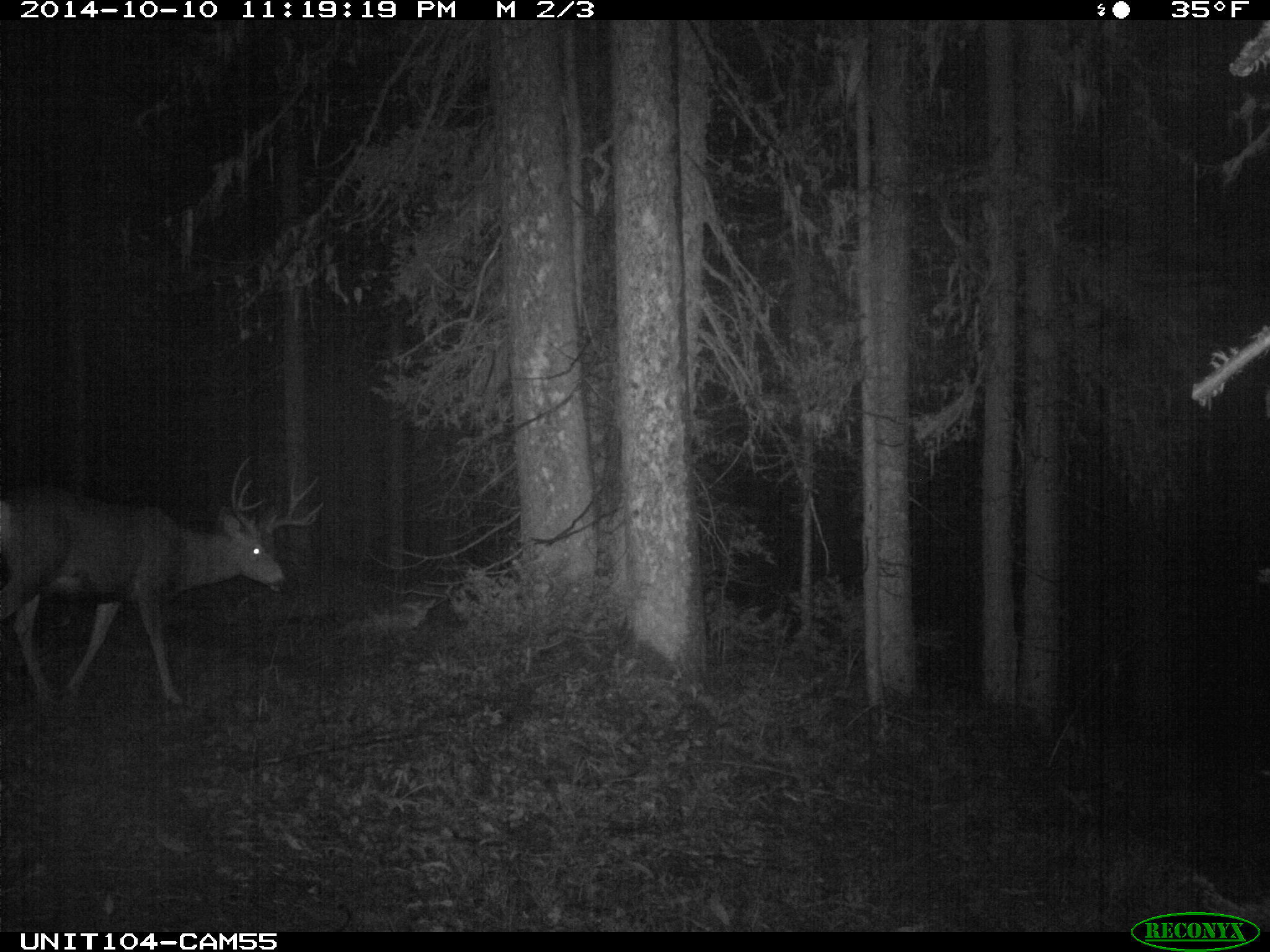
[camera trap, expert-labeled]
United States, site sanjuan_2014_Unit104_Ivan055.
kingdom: Animalia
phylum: Chordata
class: Mammalia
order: Artiodactyla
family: Cervidae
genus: Odocoileus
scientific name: Odocoileus hemionus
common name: mule deer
Odocoileus hemionus (mule deer).